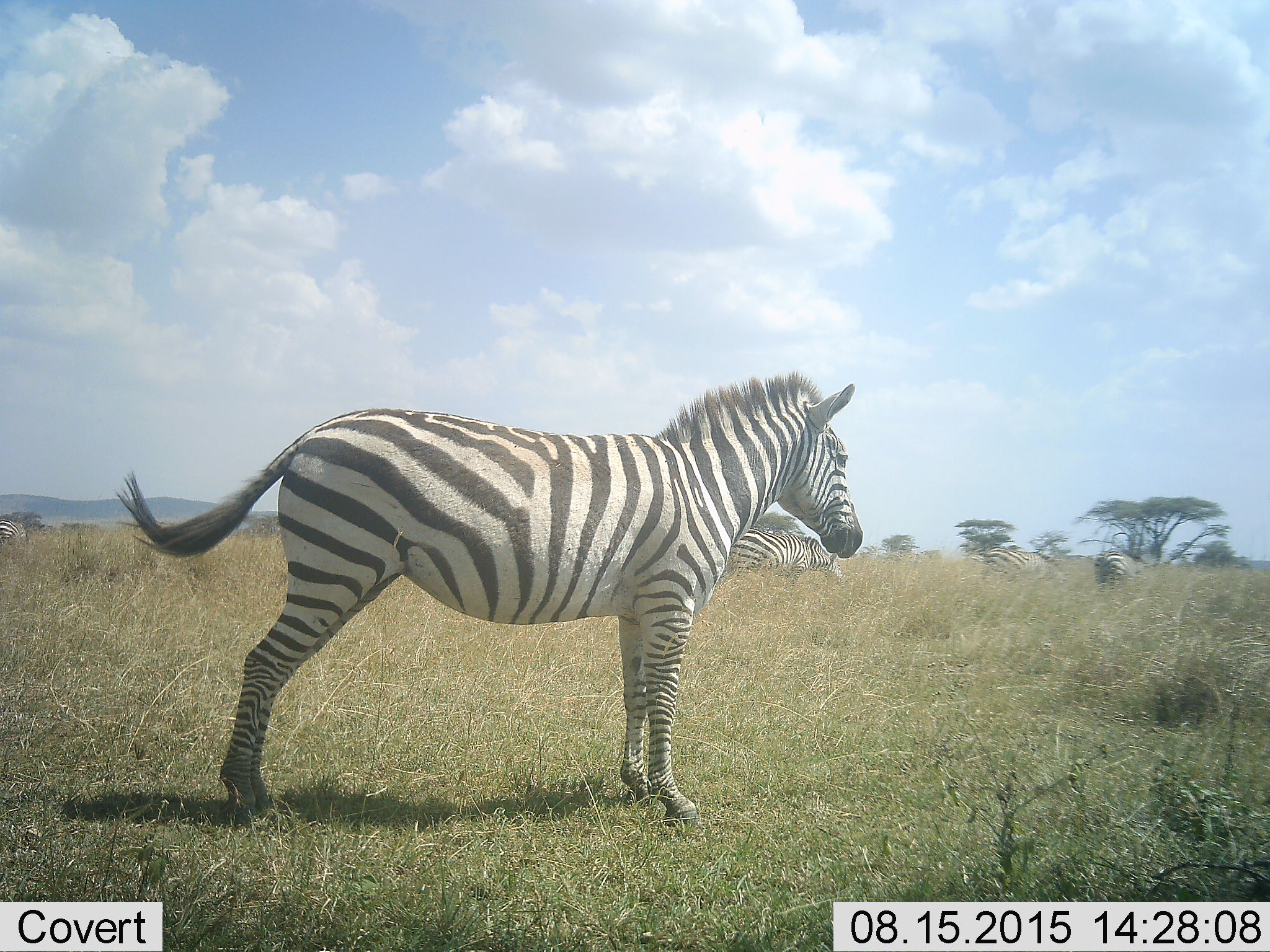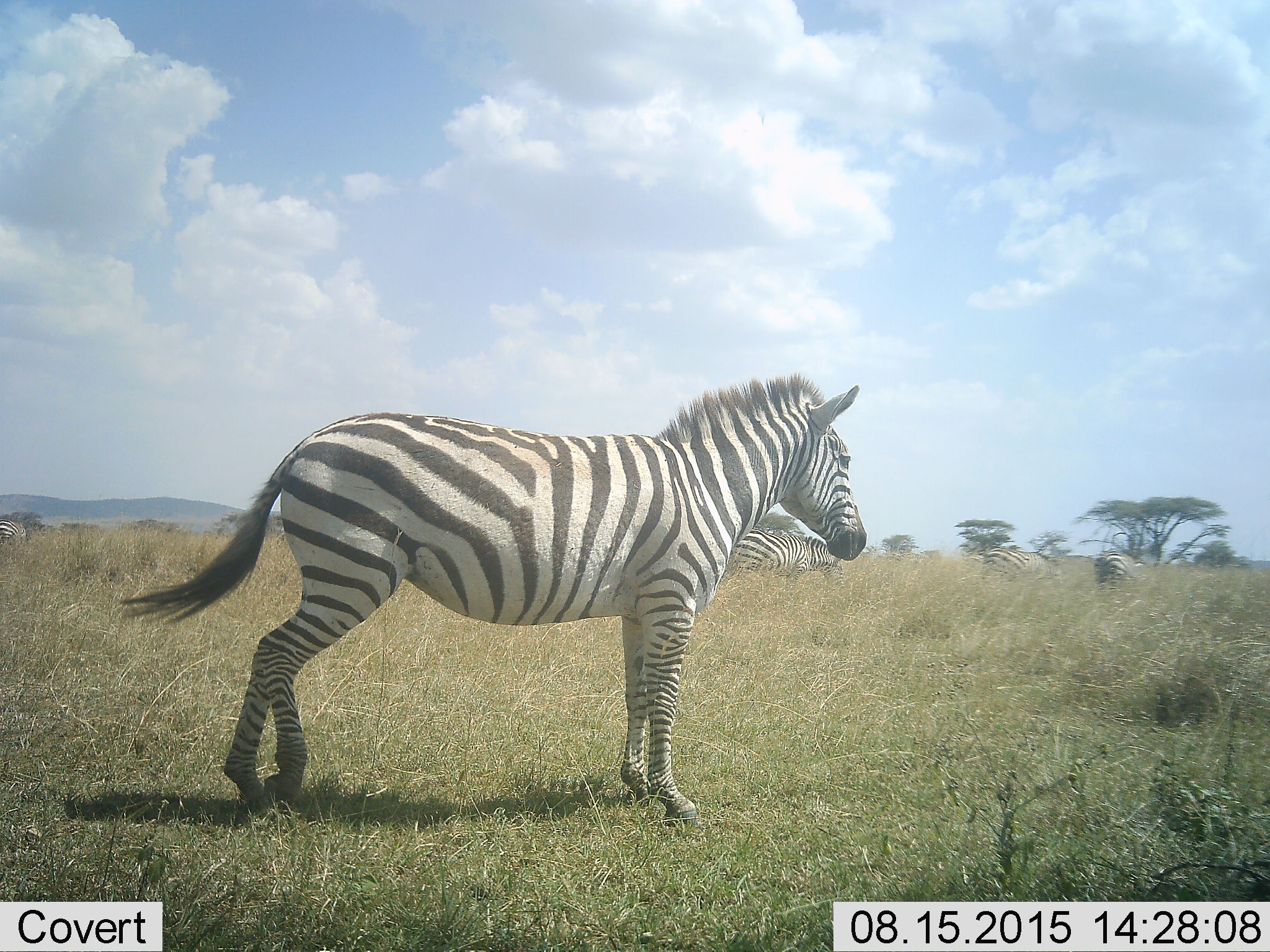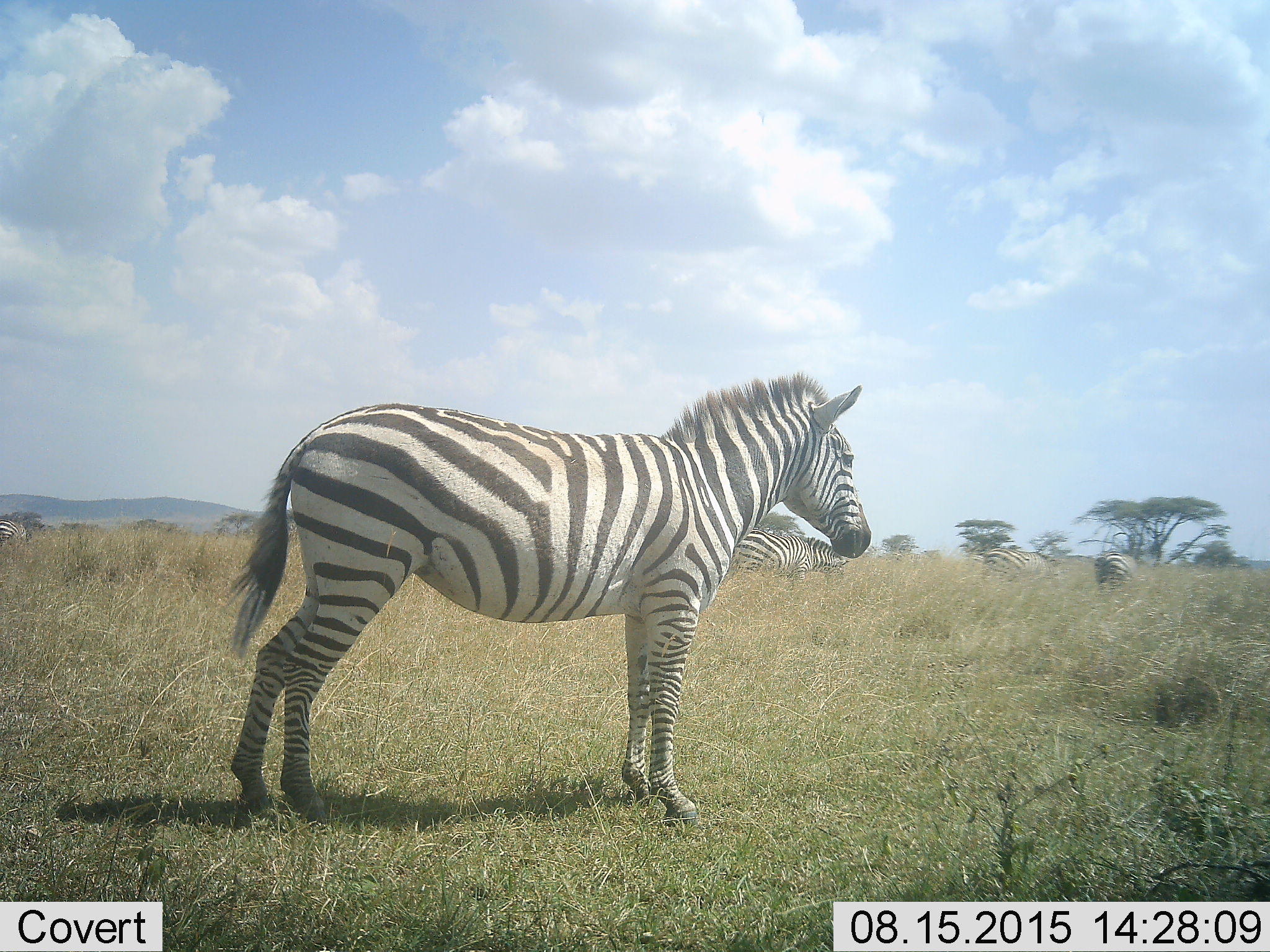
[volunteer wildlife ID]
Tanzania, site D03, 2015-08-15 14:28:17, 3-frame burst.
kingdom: Animalia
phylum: Chordata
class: Mammalia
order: Perissodactyla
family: Equidae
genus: Equus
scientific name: Equus quagga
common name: plains zebra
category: zebra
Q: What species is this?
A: Zebra (plains zebra) (Equus quagga).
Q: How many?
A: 5.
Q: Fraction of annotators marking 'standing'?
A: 80%.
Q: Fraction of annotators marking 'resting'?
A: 5%.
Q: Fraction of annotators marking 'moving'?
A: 30%.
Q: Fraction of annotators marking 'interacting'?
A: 0%.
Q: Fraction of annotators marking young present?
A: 0%.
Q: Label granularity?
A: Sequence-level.